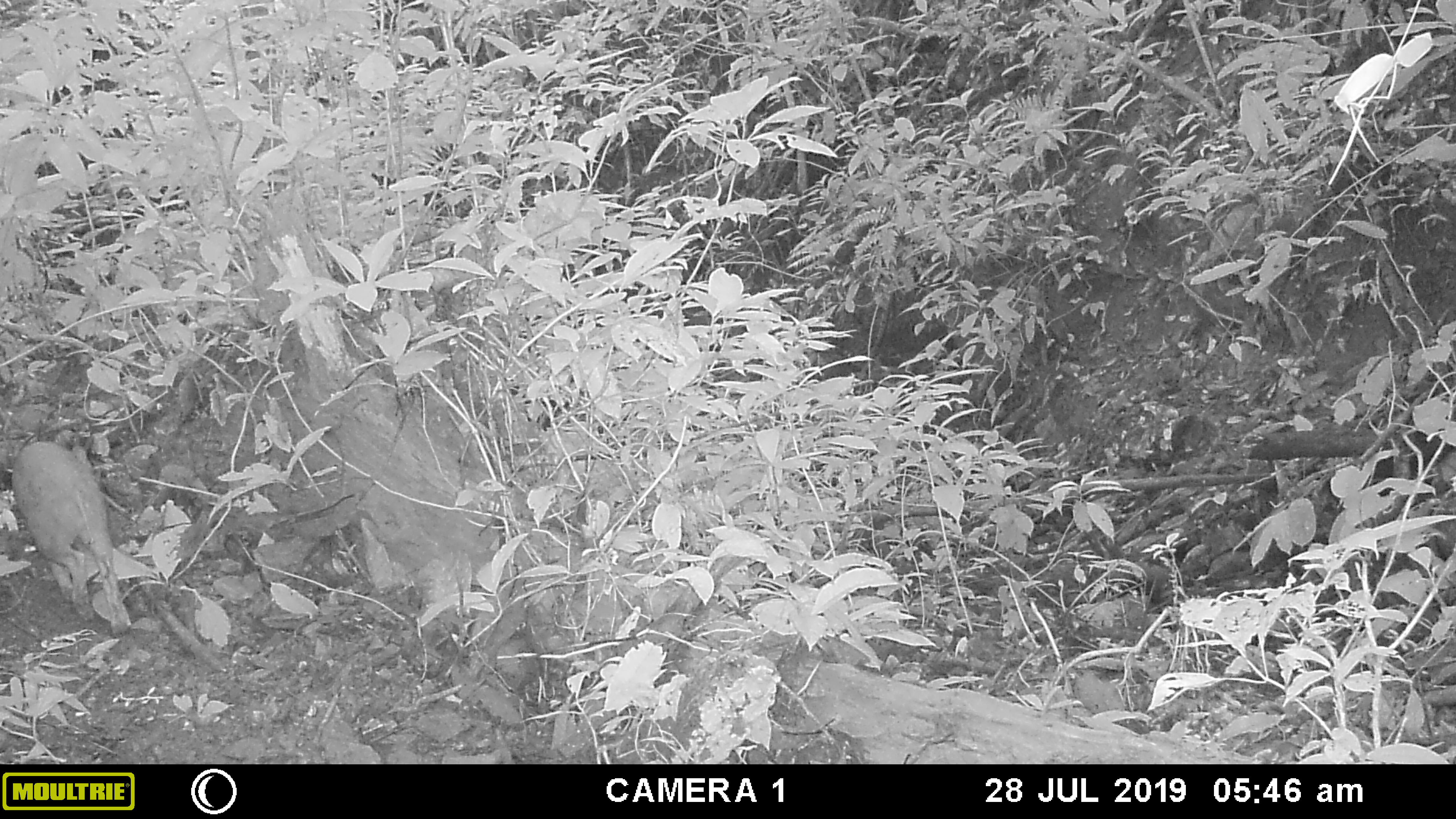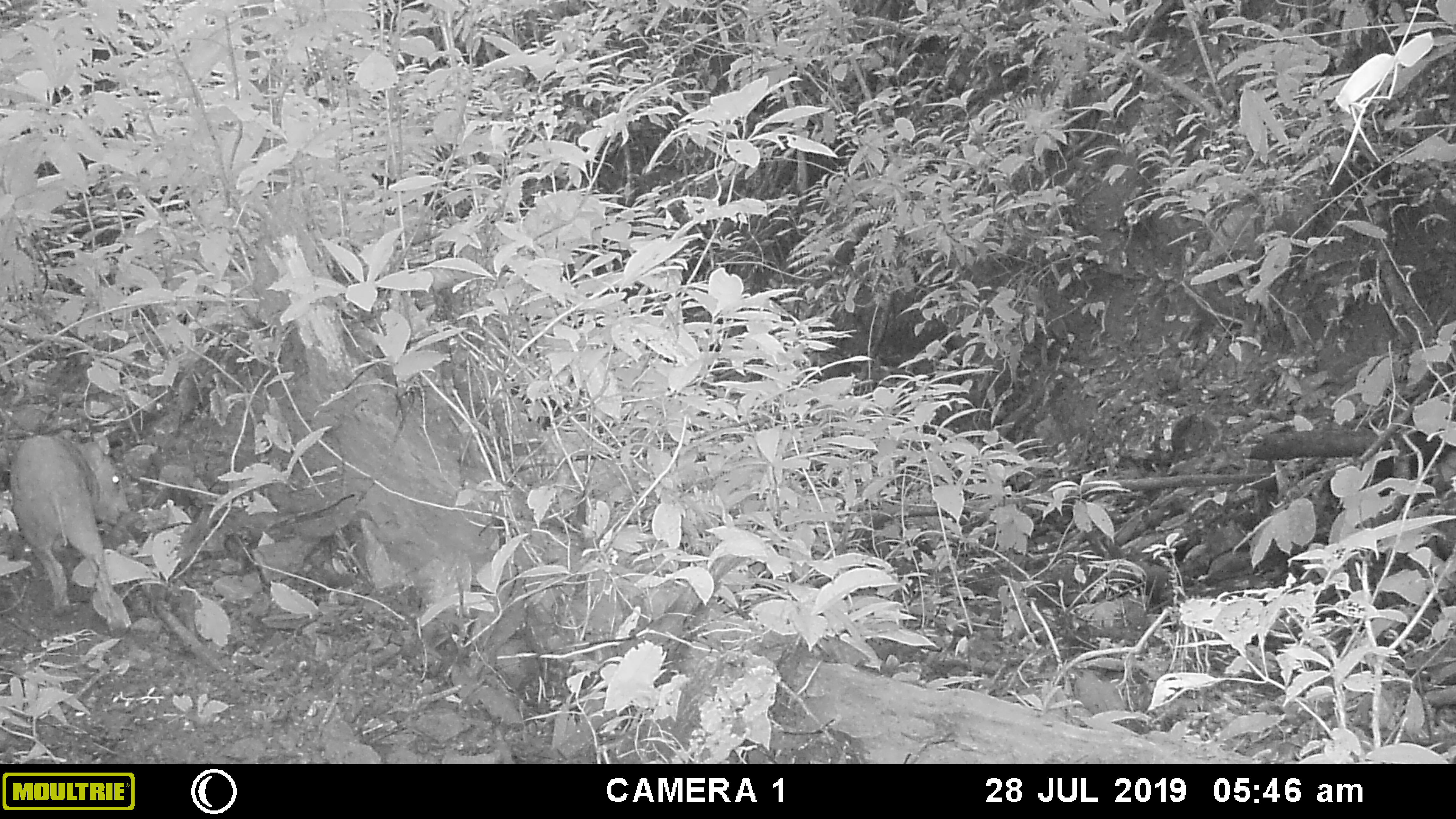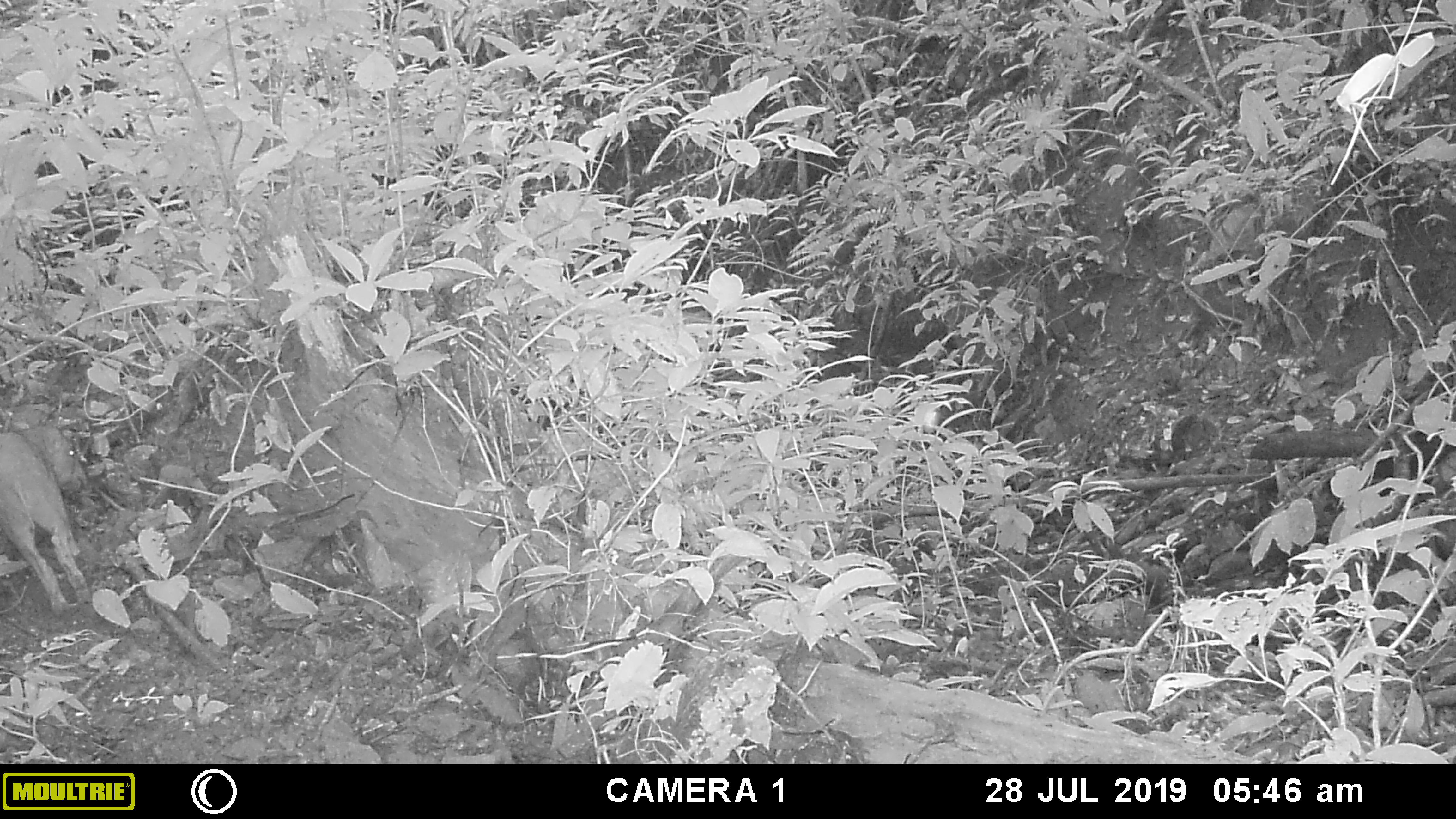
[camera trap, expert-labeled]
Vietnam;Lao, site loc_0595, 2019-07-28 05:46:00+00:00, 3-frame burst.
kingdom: Animalia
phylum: Chordata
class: Mammalia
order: Artiodactyla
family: Suidae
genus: Sus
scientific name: Sus scrofa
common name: eurasian wild pig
Eurasian wild pig (Sus scrofa). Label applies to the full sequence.